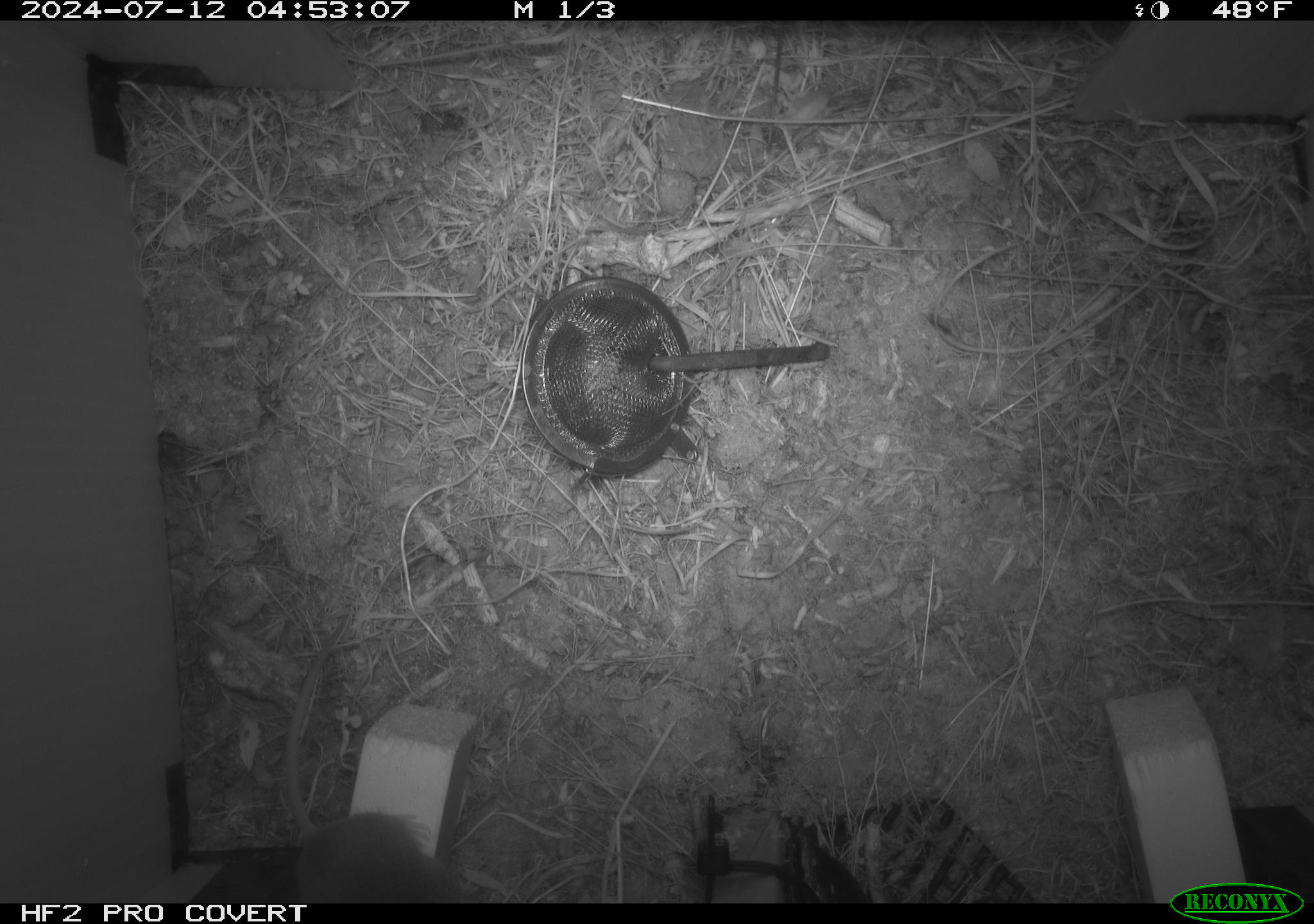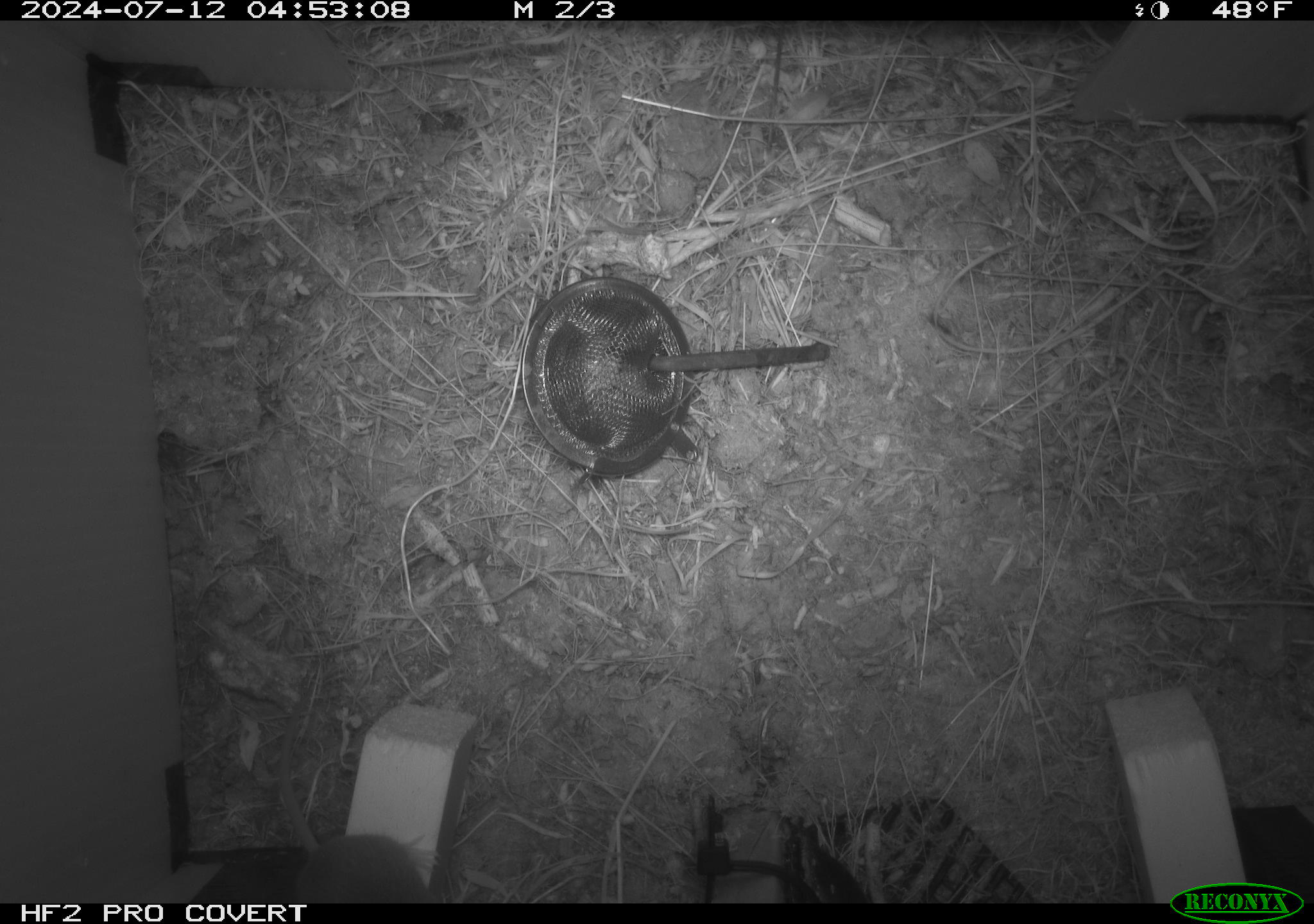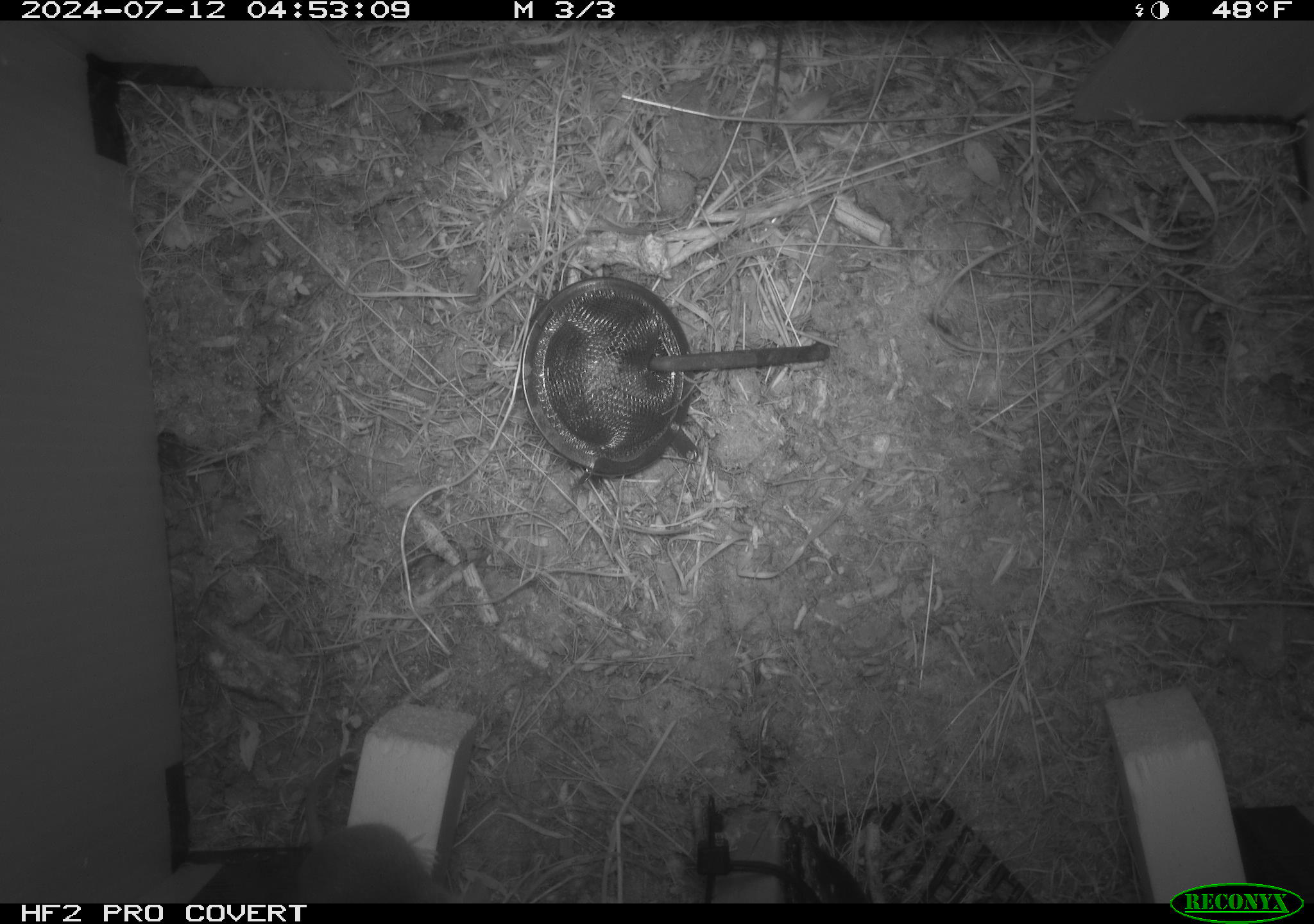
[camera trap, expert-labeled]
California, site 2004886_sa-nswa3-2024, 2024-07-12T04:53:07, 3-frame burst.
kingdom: Animalia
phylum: Chordata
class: Mammalia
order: Rodentia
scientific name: Rodentia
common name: rodent